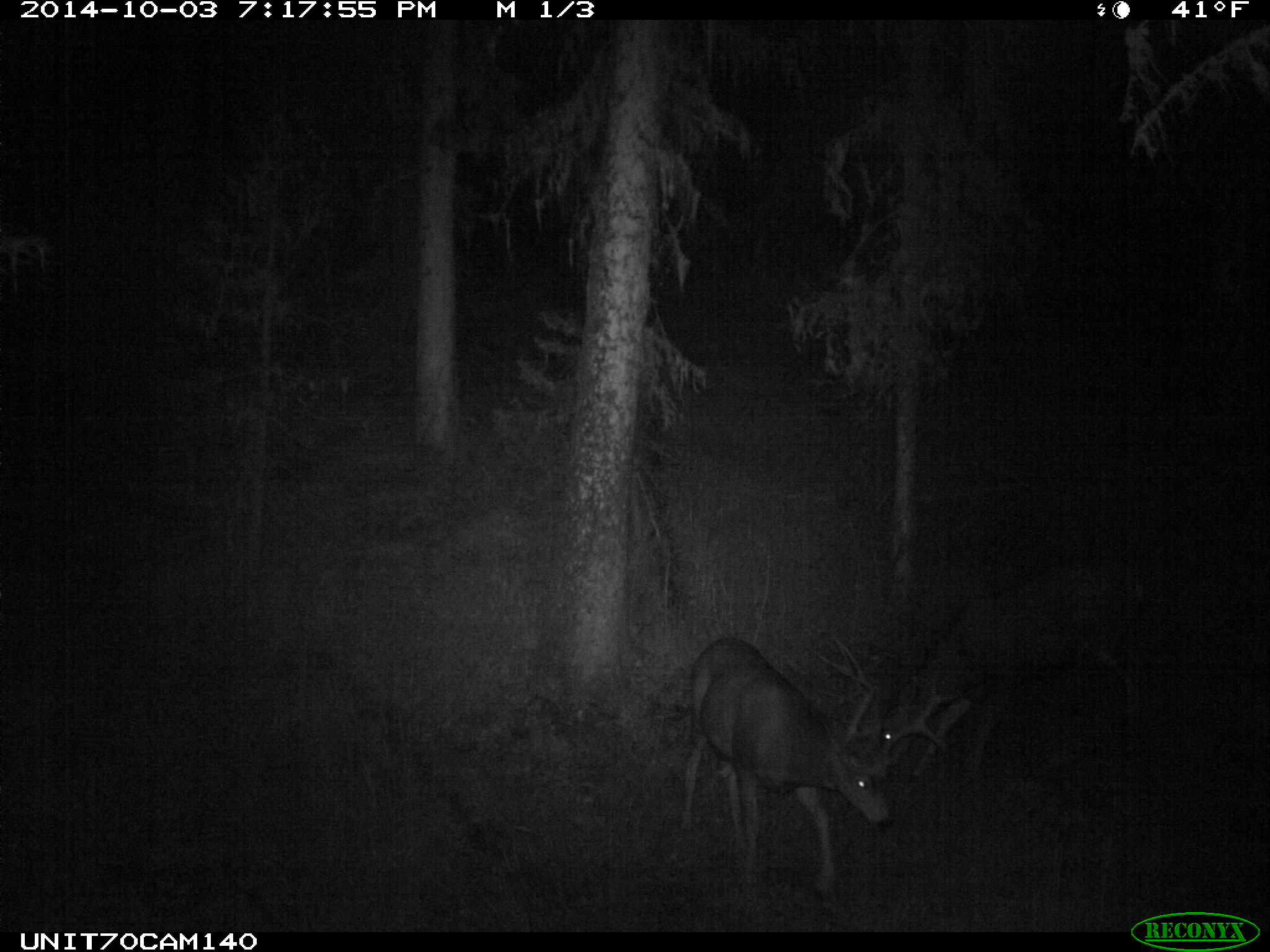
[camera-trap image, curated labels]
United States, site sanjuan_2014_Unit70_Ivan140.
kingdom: Animalia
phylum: Chordata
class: Mammalia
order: Artiodactyla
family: Cervidae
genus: Odocoileus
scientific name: Odocoileus hemionus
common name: mule deer